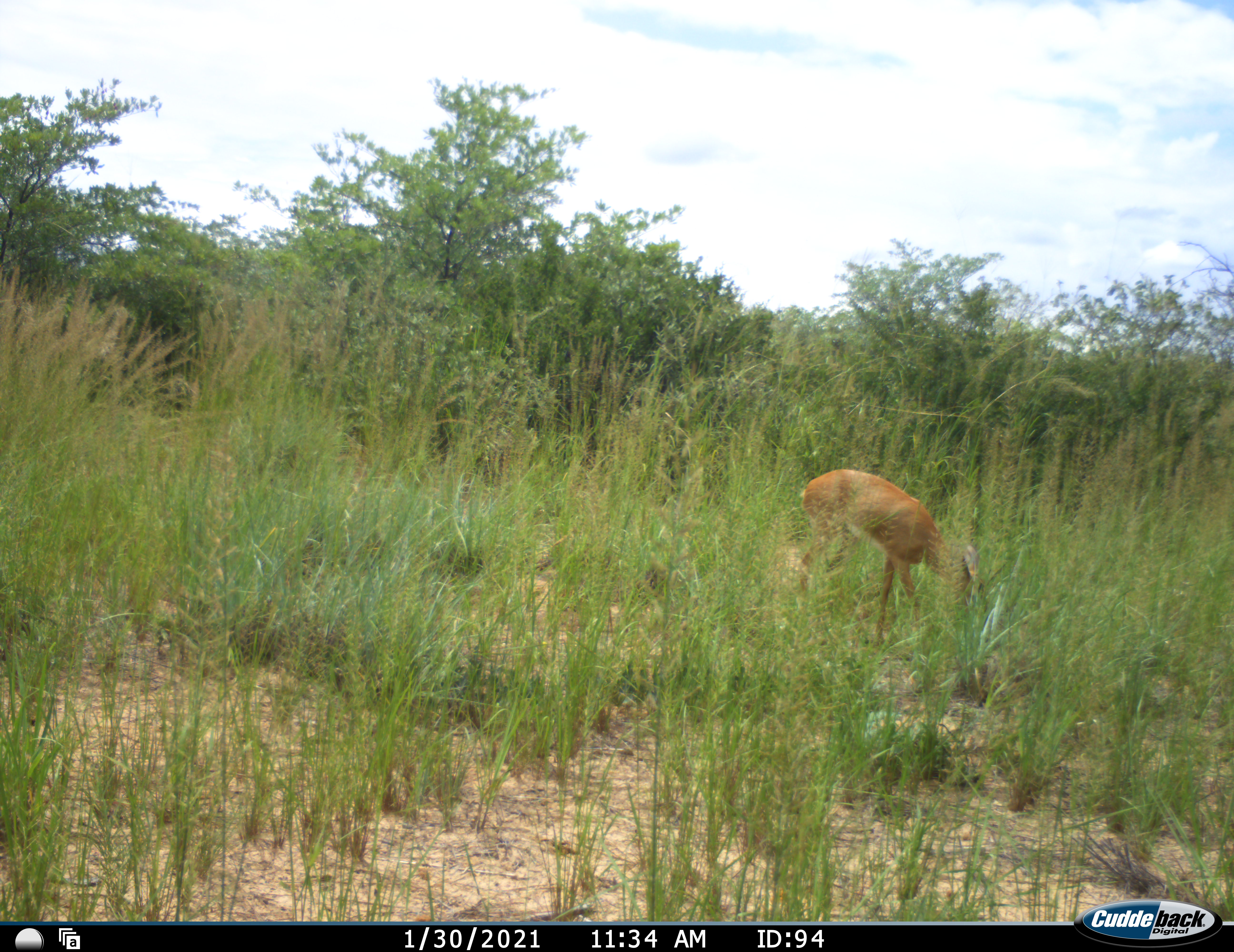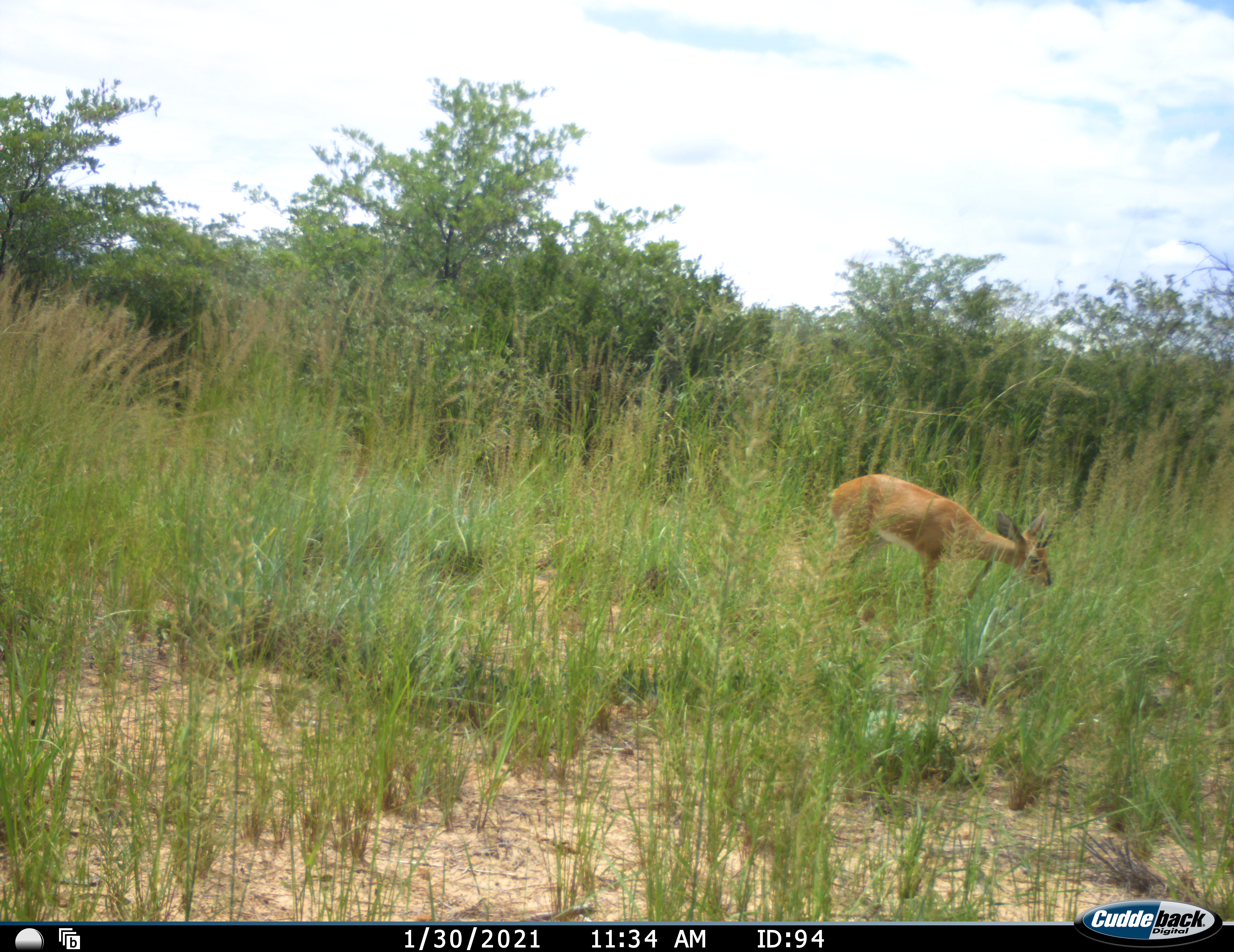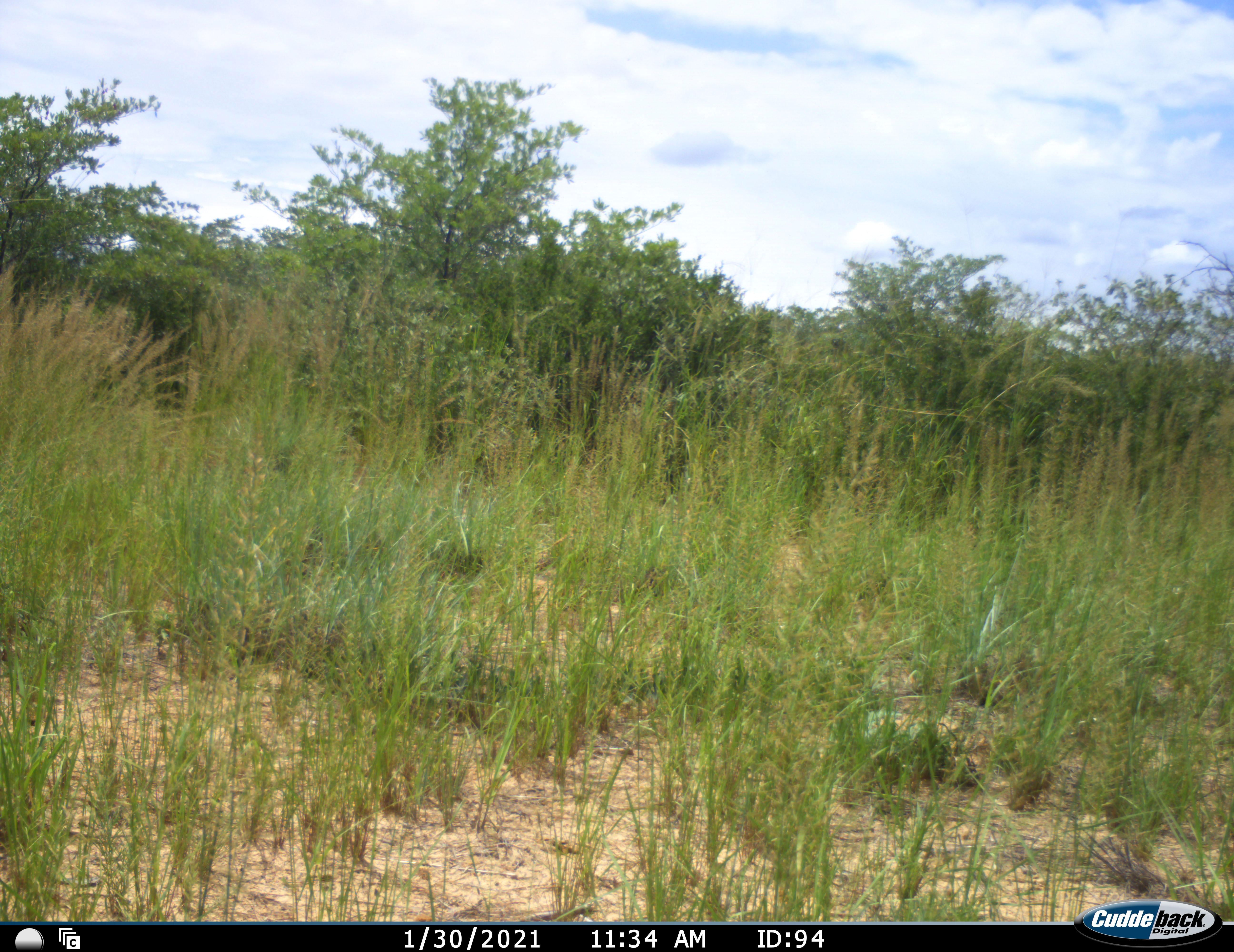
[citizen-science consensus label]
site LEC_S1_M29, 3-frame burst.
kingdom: Animalia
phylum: Chordata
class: Mammalia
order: Artiodactyla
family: Bovidae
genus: Raphicerus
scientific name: Raphicerus campestris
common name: steenbok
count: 1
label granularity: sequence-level